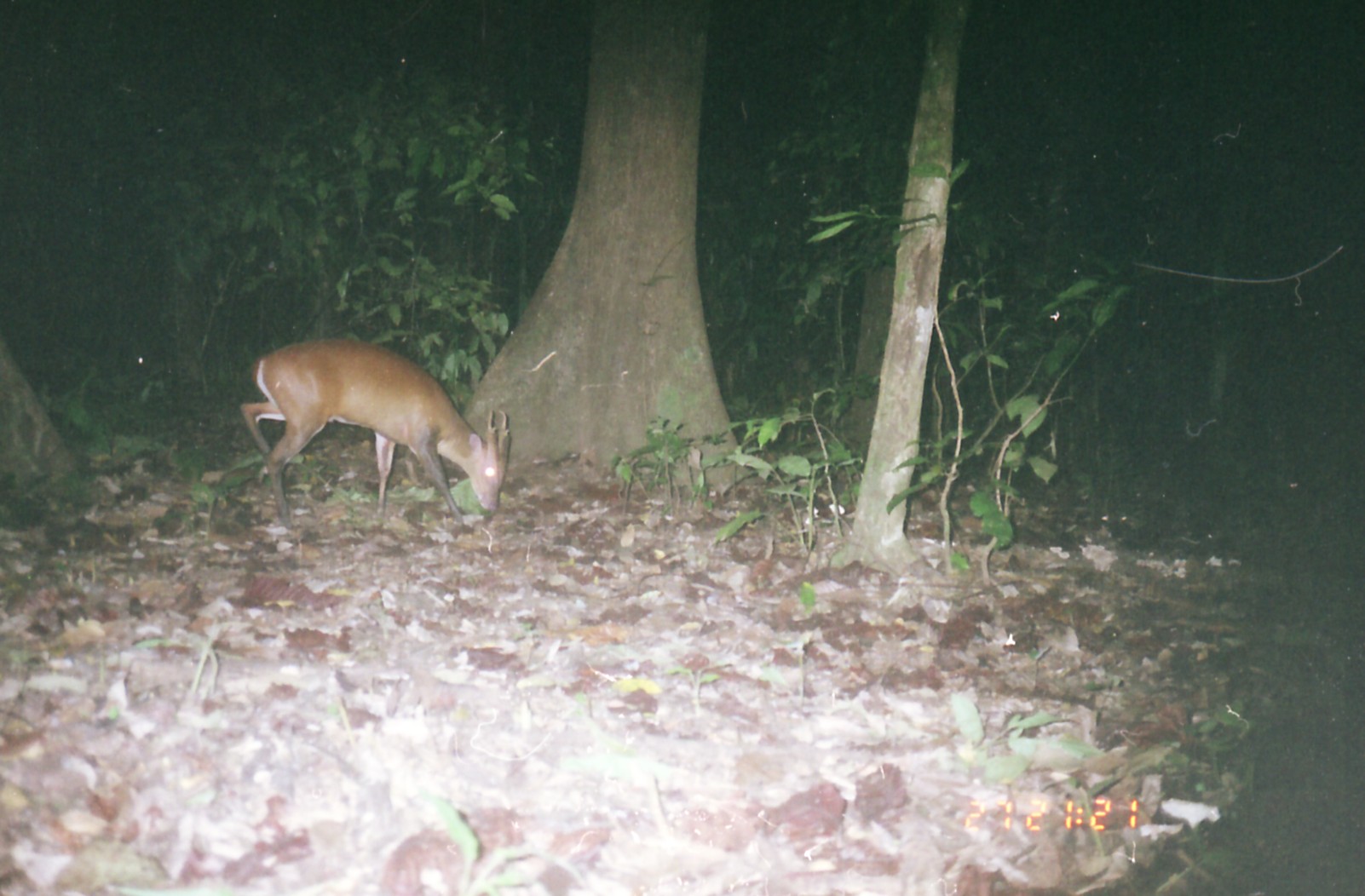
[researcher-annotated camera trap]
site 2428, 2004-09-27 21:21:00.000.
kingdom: Animalia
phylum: Chordata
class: Mammalia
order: Artiodactyla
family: Cervidae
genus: Muntiacus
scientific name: Muntiacus muntjak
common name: southern red muntjac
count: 2